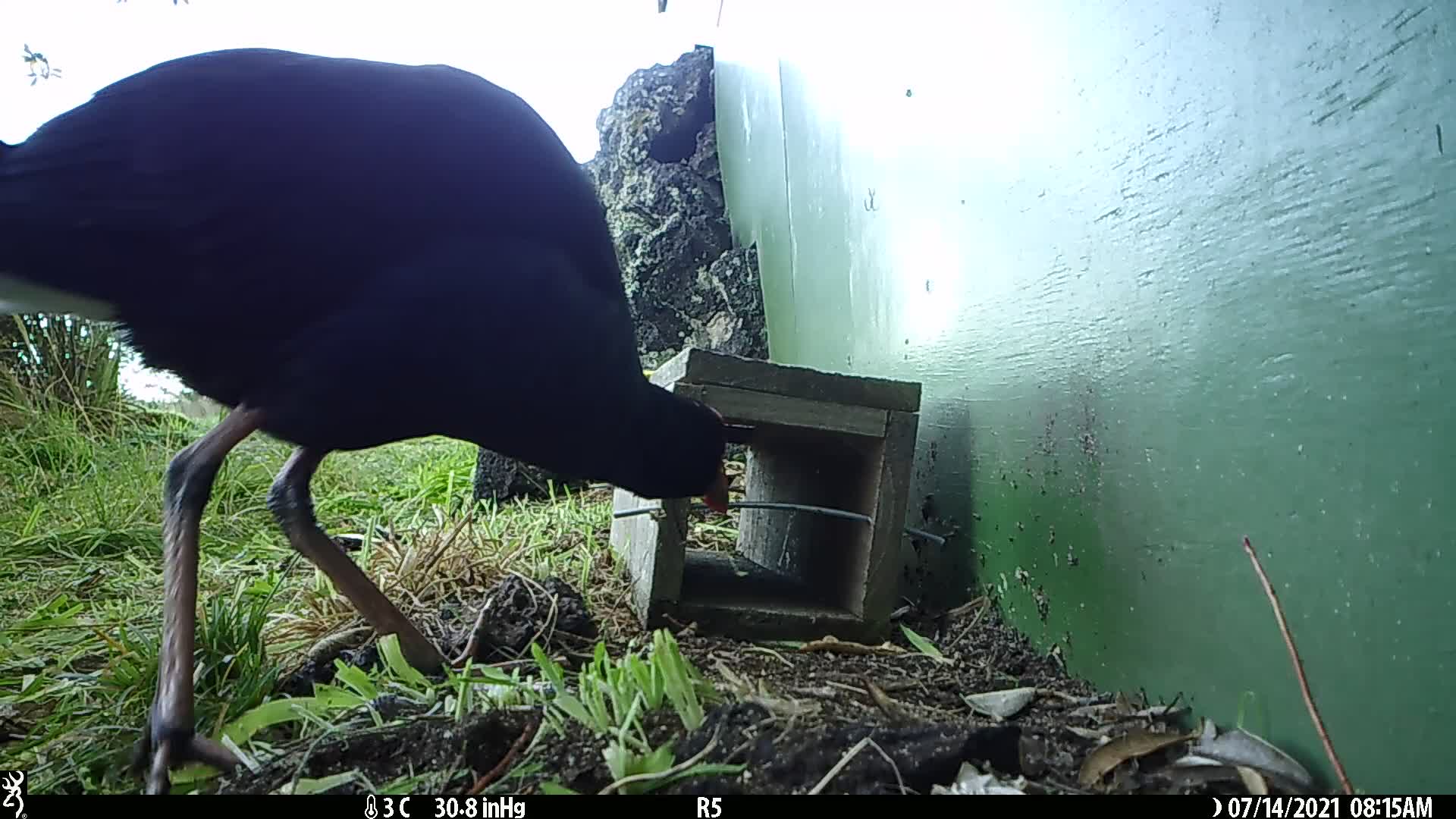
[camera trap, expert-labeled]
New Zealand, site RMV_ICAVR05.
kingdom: Animalia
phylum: Chordata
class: Aves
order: Gruiformes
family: Rallidae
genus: Porphyrio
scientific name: Porphyrio melanotus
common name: australasian swamphen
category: pukeko